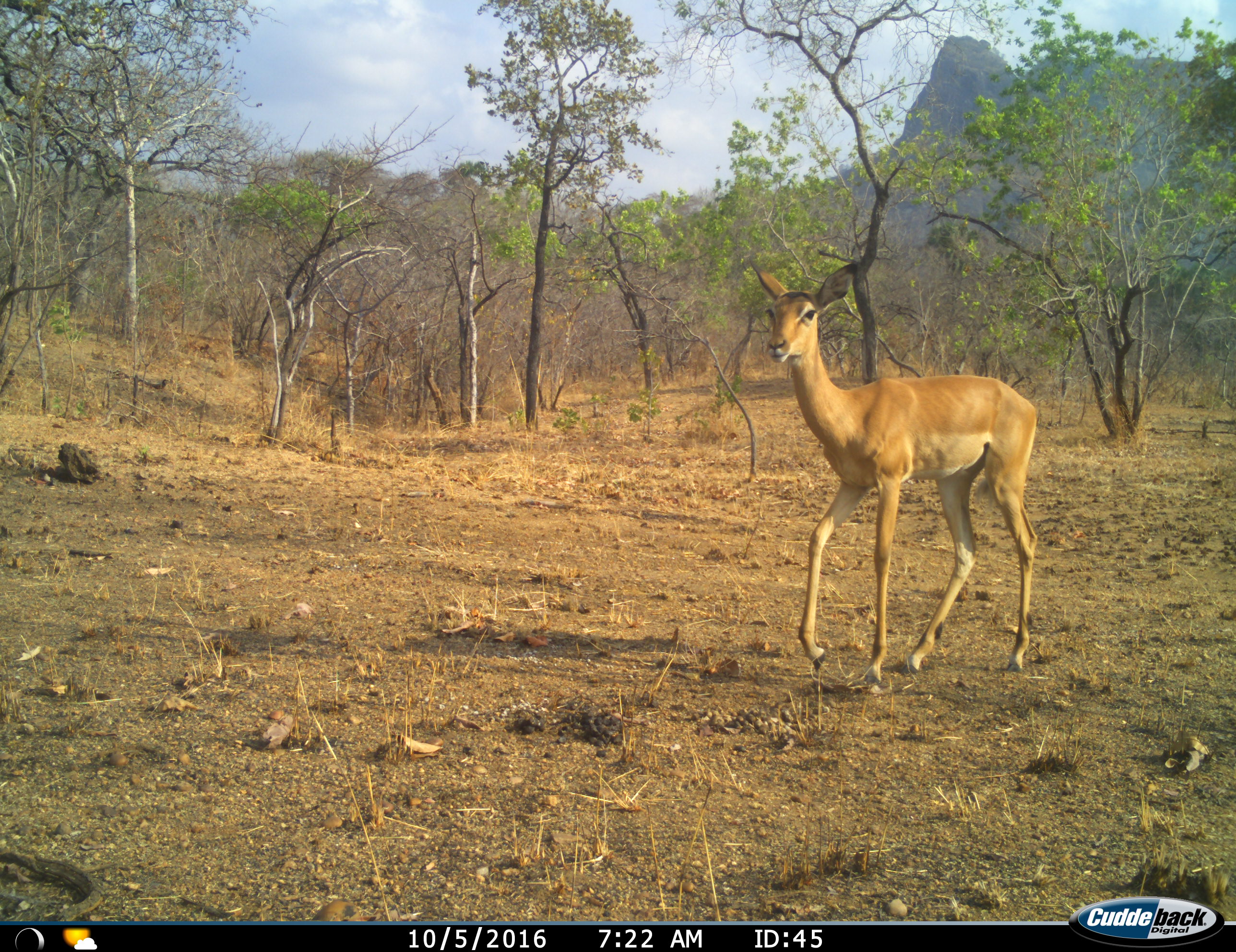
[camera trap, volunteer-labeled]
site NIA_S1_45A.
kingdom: Animalia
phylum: Chordata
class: Mammalia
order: Artiodactyla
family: Bovidae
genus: Aepyceros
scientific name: Aepyceros melampus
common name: impala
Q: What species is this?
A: Impala (Aepyceros melampus).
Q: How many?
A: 1.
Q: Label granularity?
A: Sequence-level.